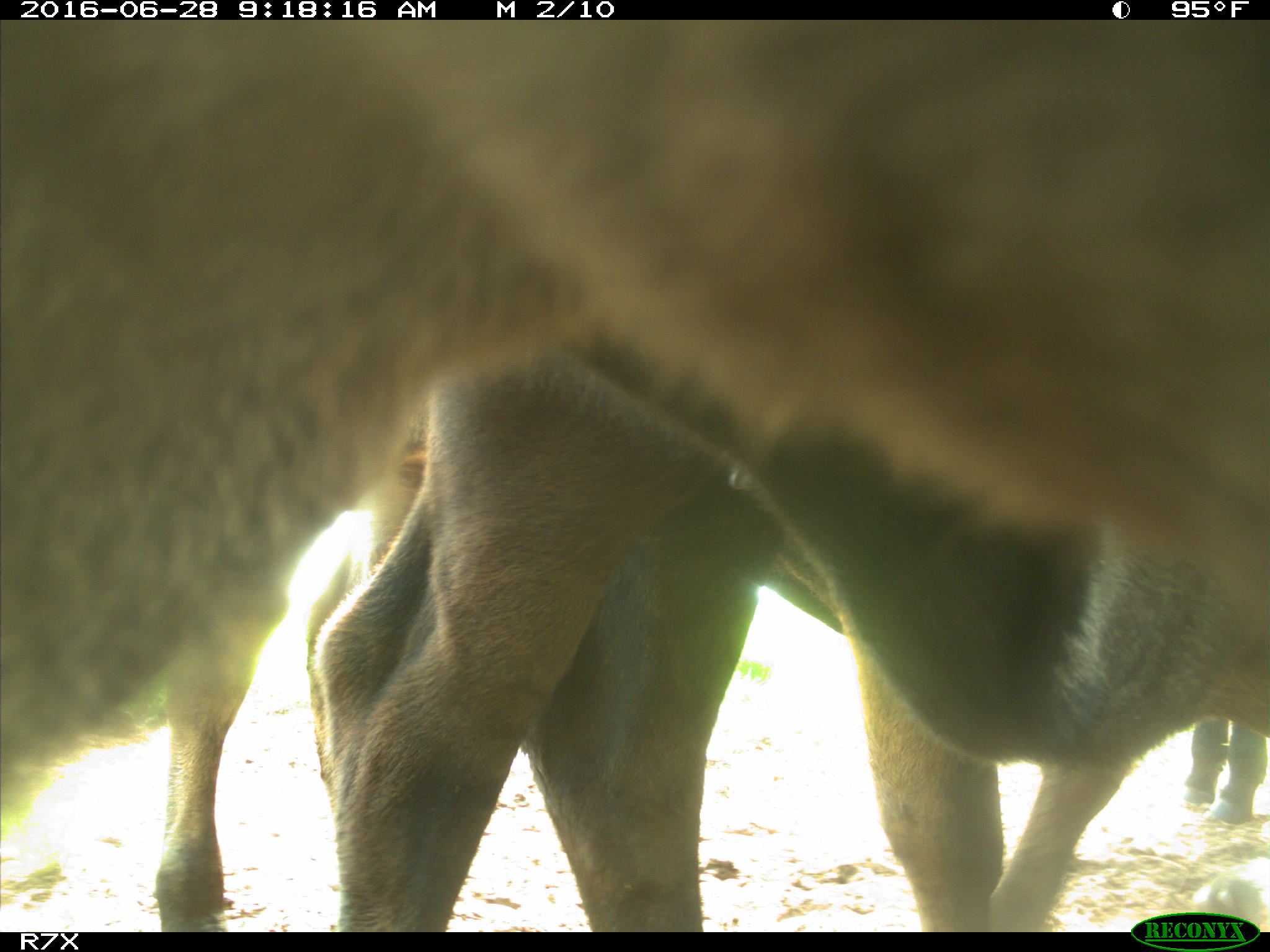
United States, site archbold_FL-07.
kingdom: Animalia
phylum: Chordata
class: Mammalia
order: Artiodactyla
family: Bovidae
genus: Bos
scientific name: Bos taurus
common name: domestic cow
Bos taurus (domestic cow).